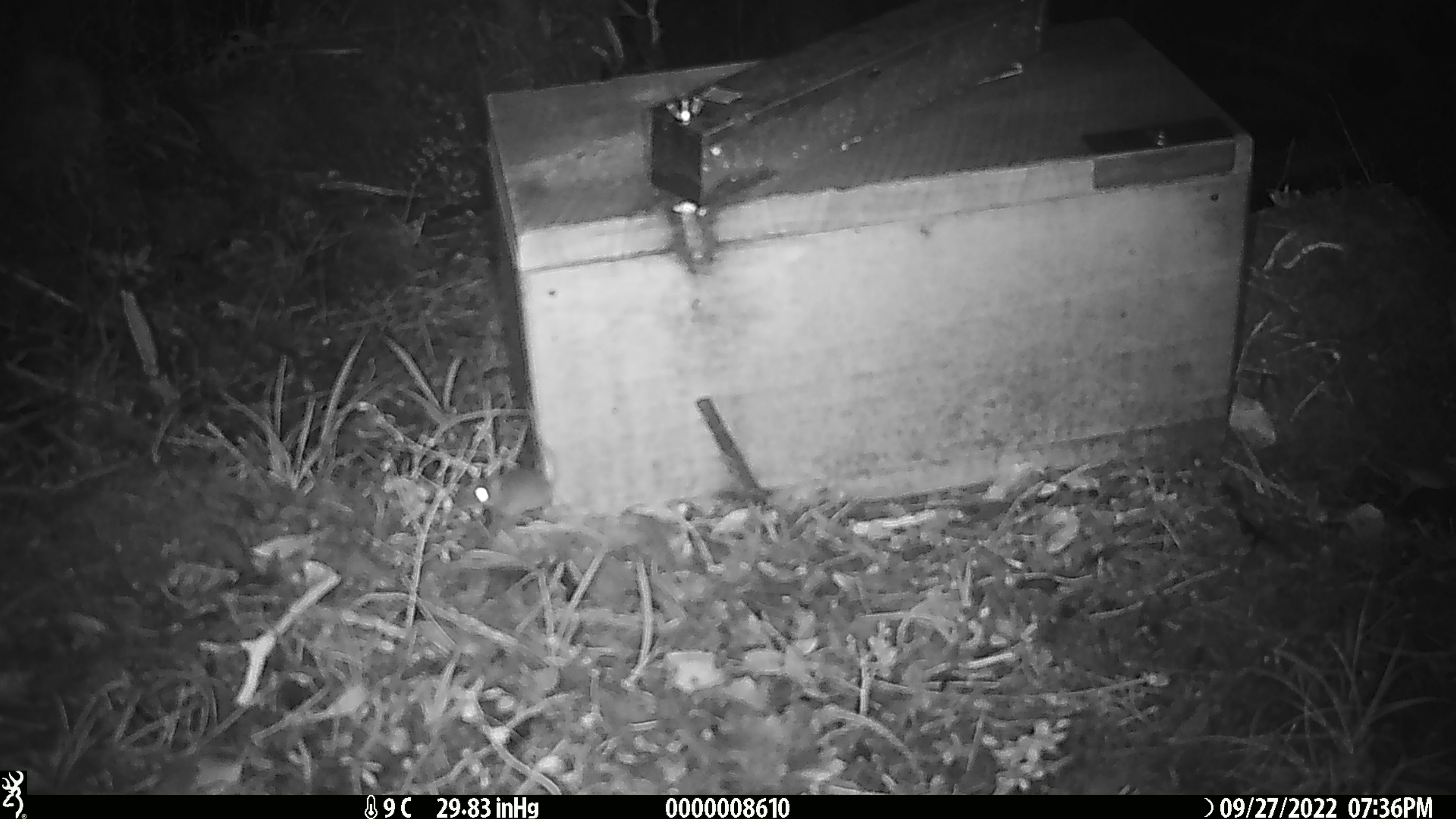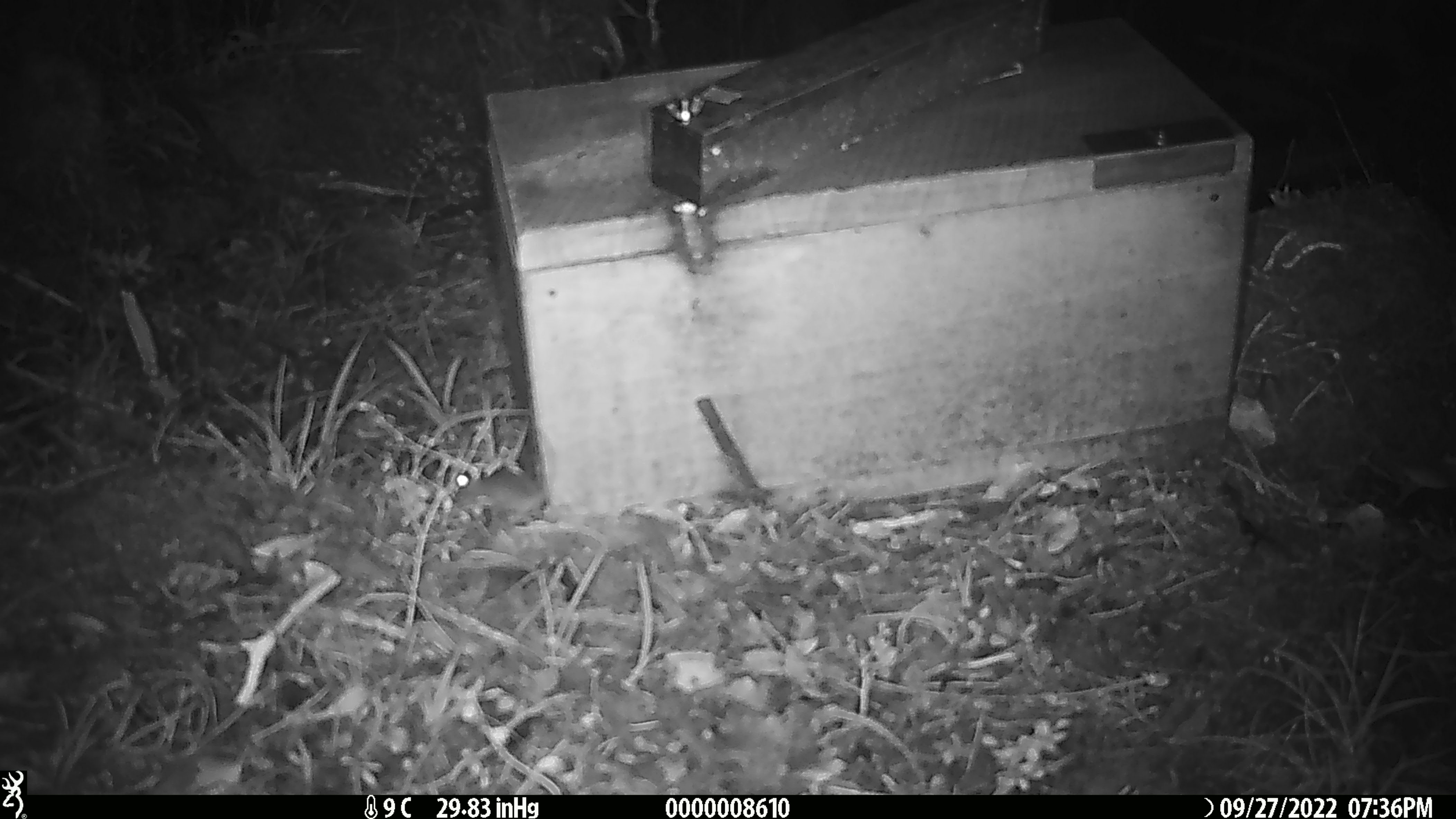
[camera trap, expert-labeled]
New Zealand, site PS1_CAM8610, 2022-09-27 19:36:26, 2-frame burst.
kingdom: Animalia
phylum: Chordata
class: Mammalia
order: Rodentia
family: Muridae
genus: Mus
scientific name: Mus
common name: mouse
Mouse (Mus).